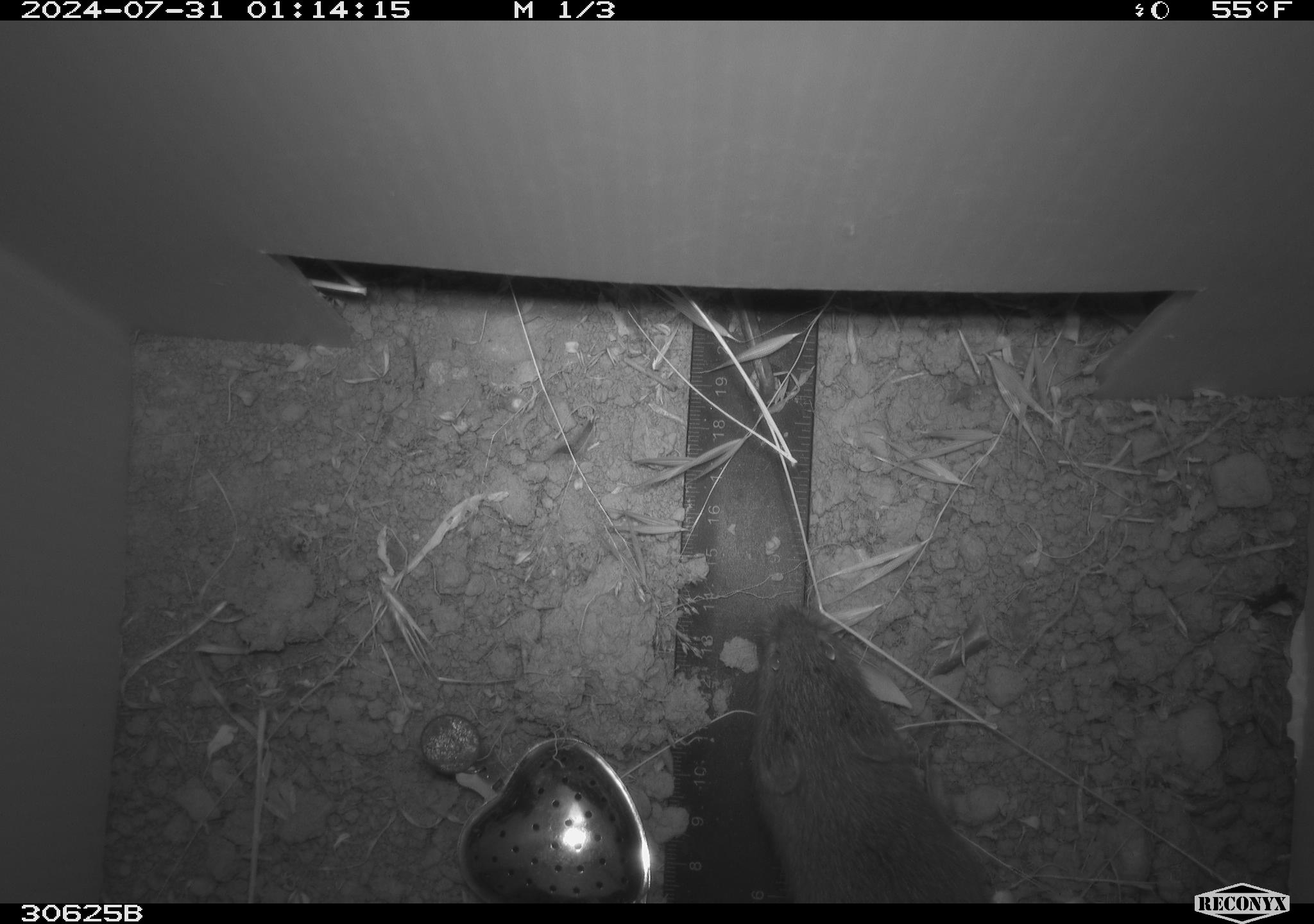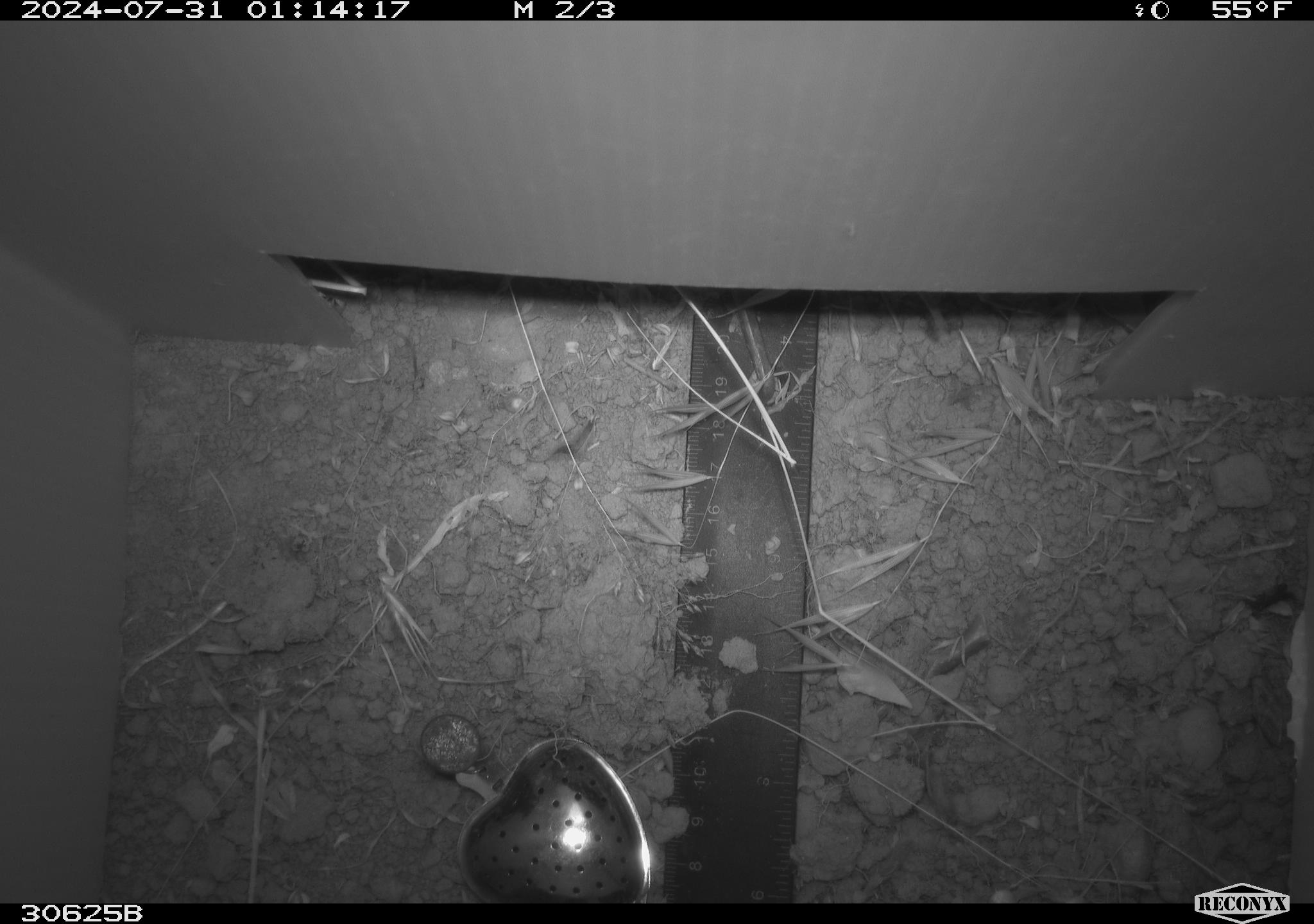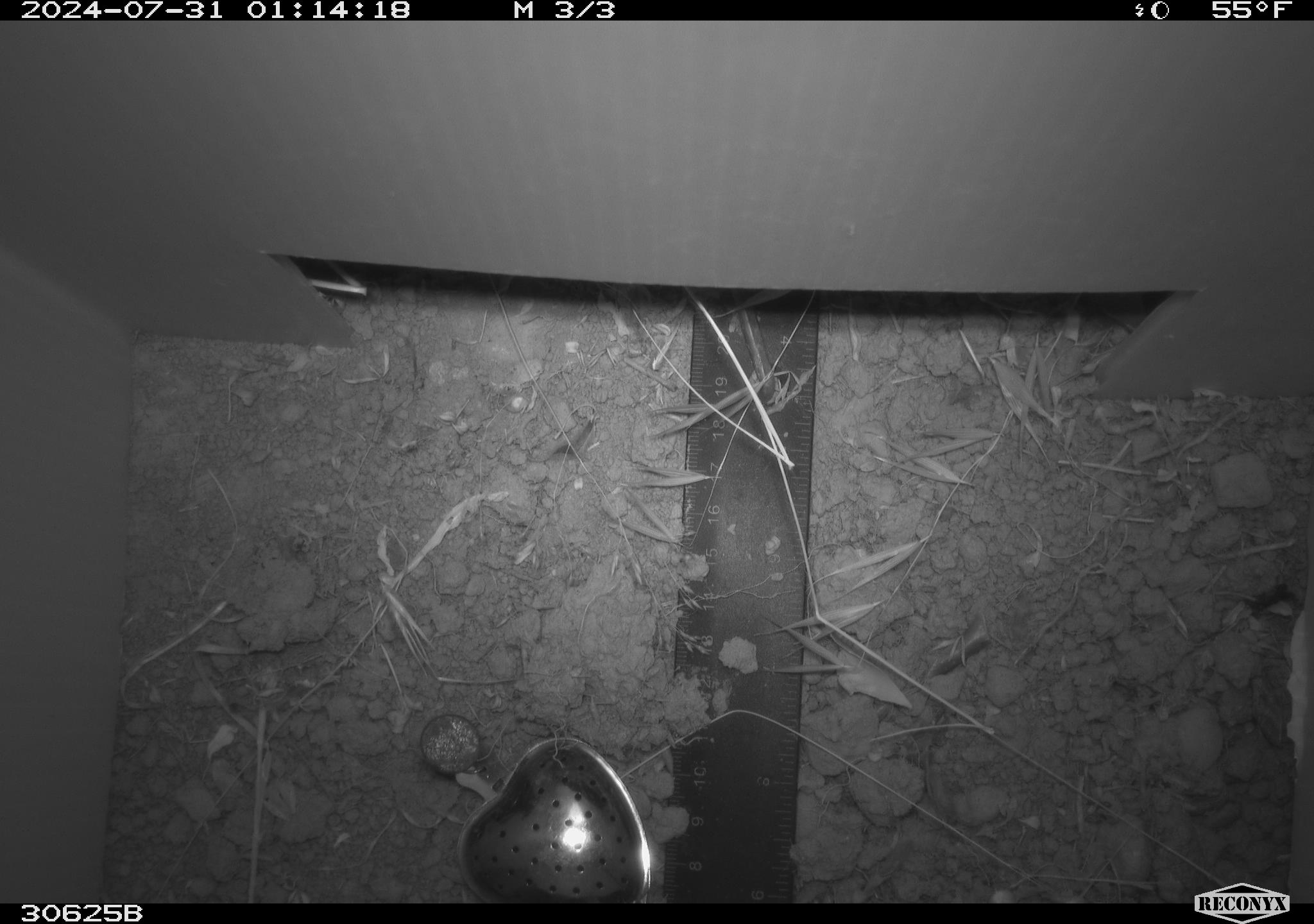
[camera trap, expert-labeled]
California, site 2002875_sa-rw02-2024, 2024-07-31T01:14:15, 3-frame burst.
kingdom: Animalia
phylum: Chordata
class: Mammalia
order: Rodentia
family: Cricetidae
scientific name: Arvicolinae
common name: voles, lemmings, and muskrats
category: arvicolinae subfamily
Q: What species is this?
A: Arvicolinae subfamily (voles, lemmings, and muskrats) (Arvicolinae).